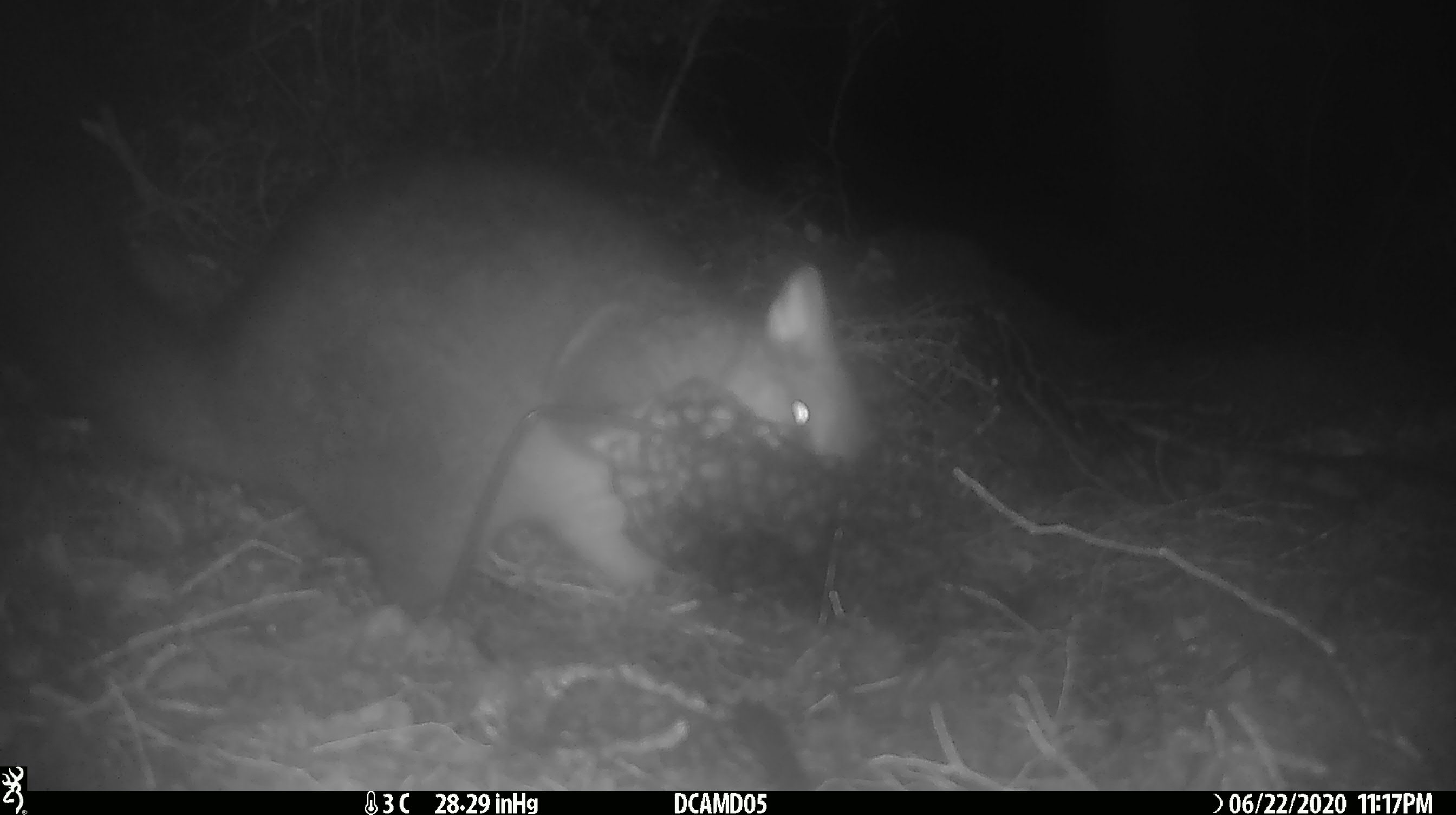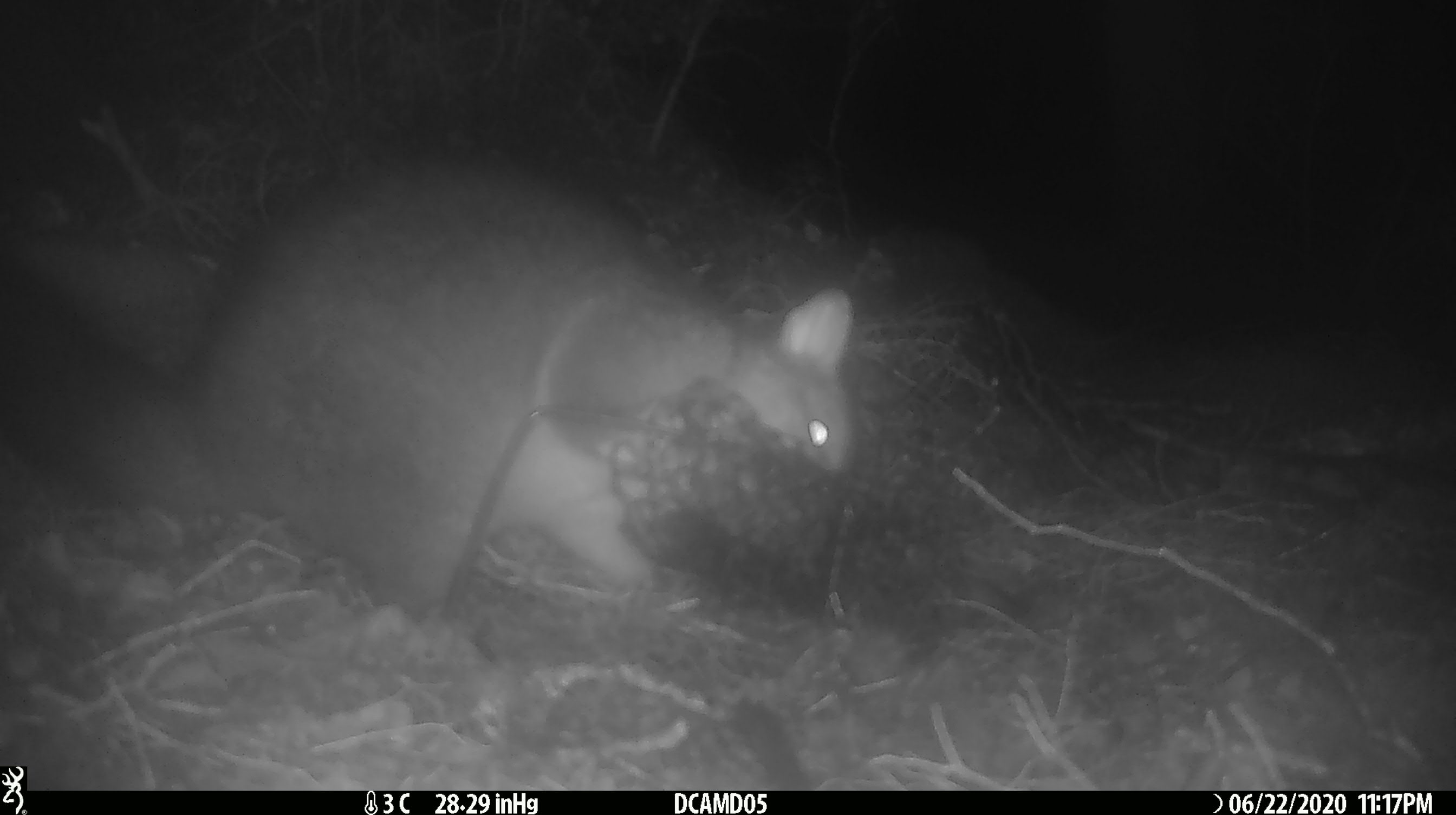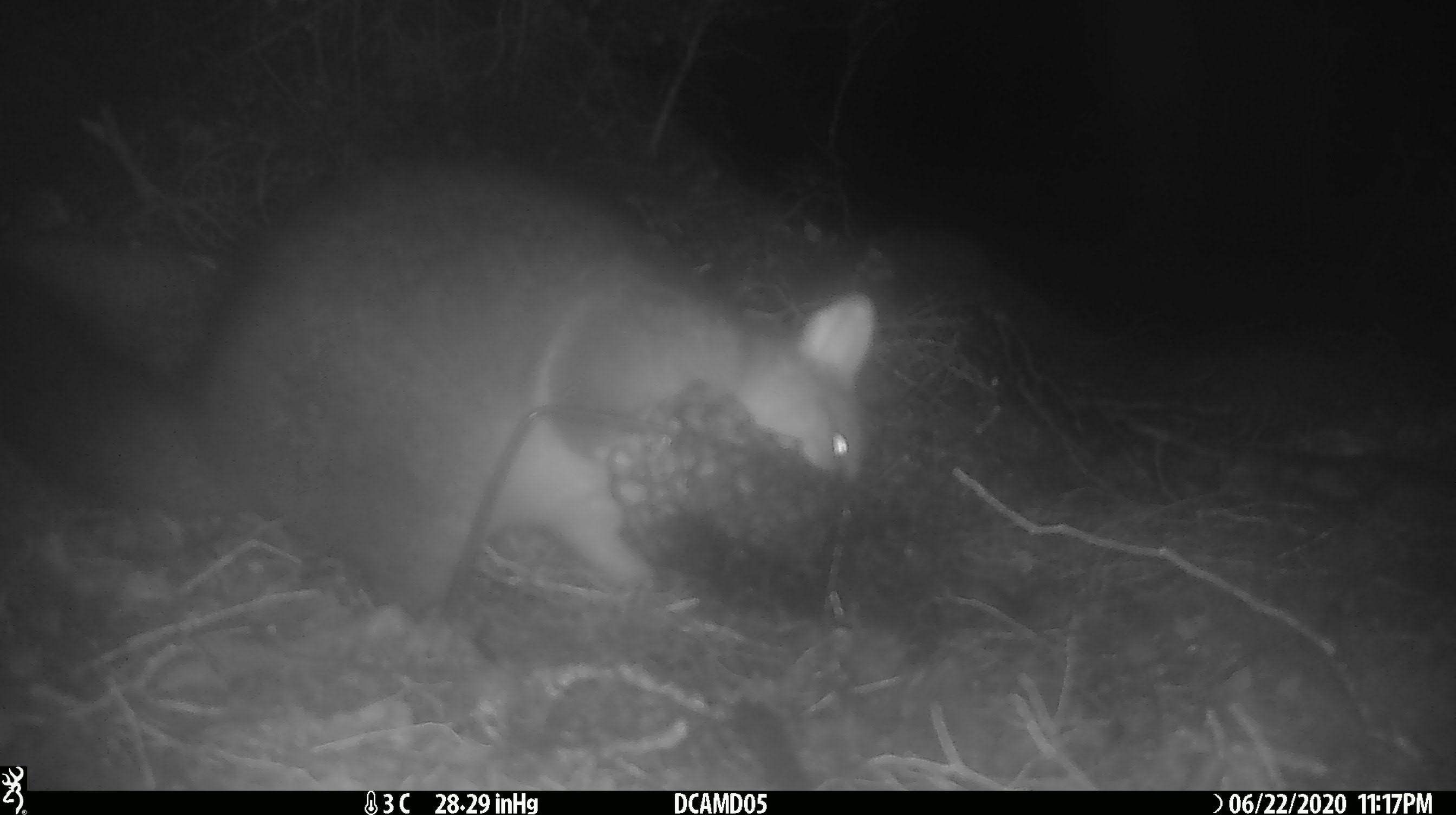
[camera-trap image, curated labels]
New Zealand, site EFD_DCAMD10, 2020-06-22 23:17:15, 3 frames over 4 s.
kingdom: Animalia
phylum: Chordata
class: Mammalia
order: Diprotodontia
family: Phalangeridae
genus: Trichosurus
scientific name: Trichosurus vulpecula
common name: common brushtail possum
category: possum